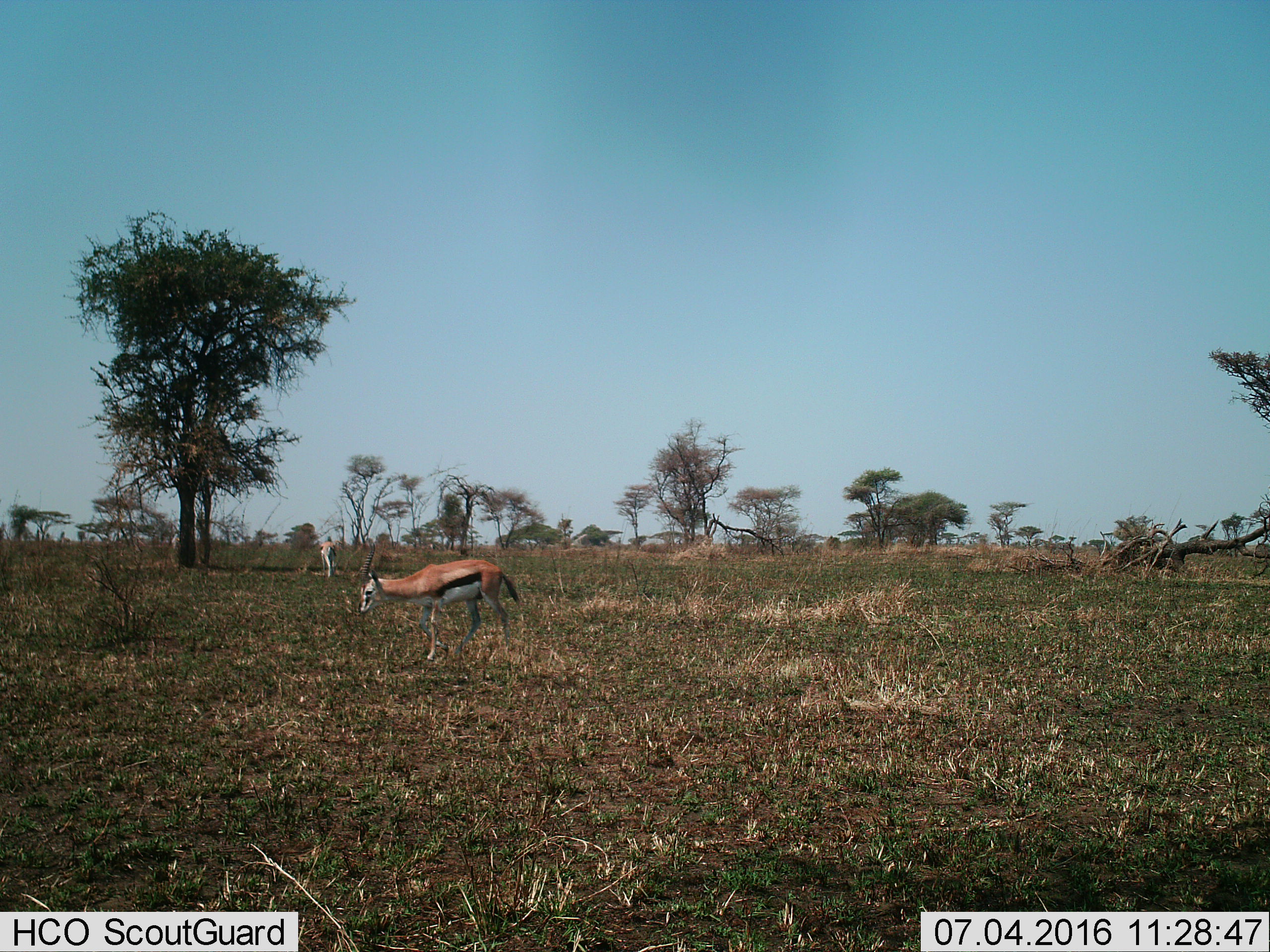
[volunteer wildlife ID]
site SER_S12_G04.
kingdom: Animalia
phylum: Chordata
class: Mammalia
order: Artiodactyla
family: Bovidae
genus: Eudorcas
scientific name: Eudorcas thomsonii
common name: thomson's gazelle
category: gazellethomsons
Gazellethomsons (thomson's gazelle) (Eudorcas thomsonii), count 2. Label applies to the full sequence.